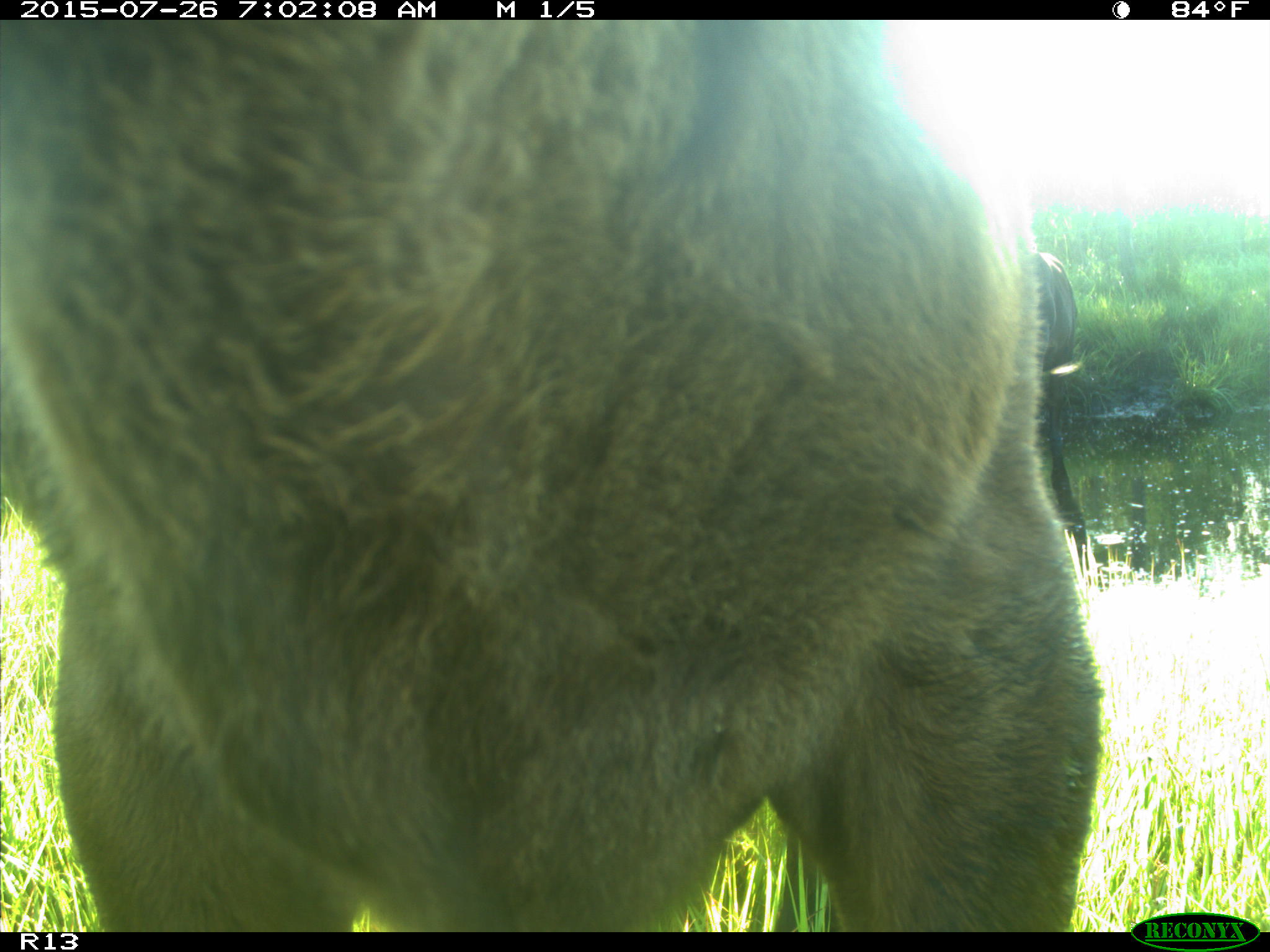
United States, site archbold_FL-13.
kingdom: Animalia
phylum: Chordata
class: Mammalia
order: Artiodactyla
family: Bovidae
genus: Bos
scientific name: Bos taurus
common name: domestic cow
Bos taurus (domestic cow).